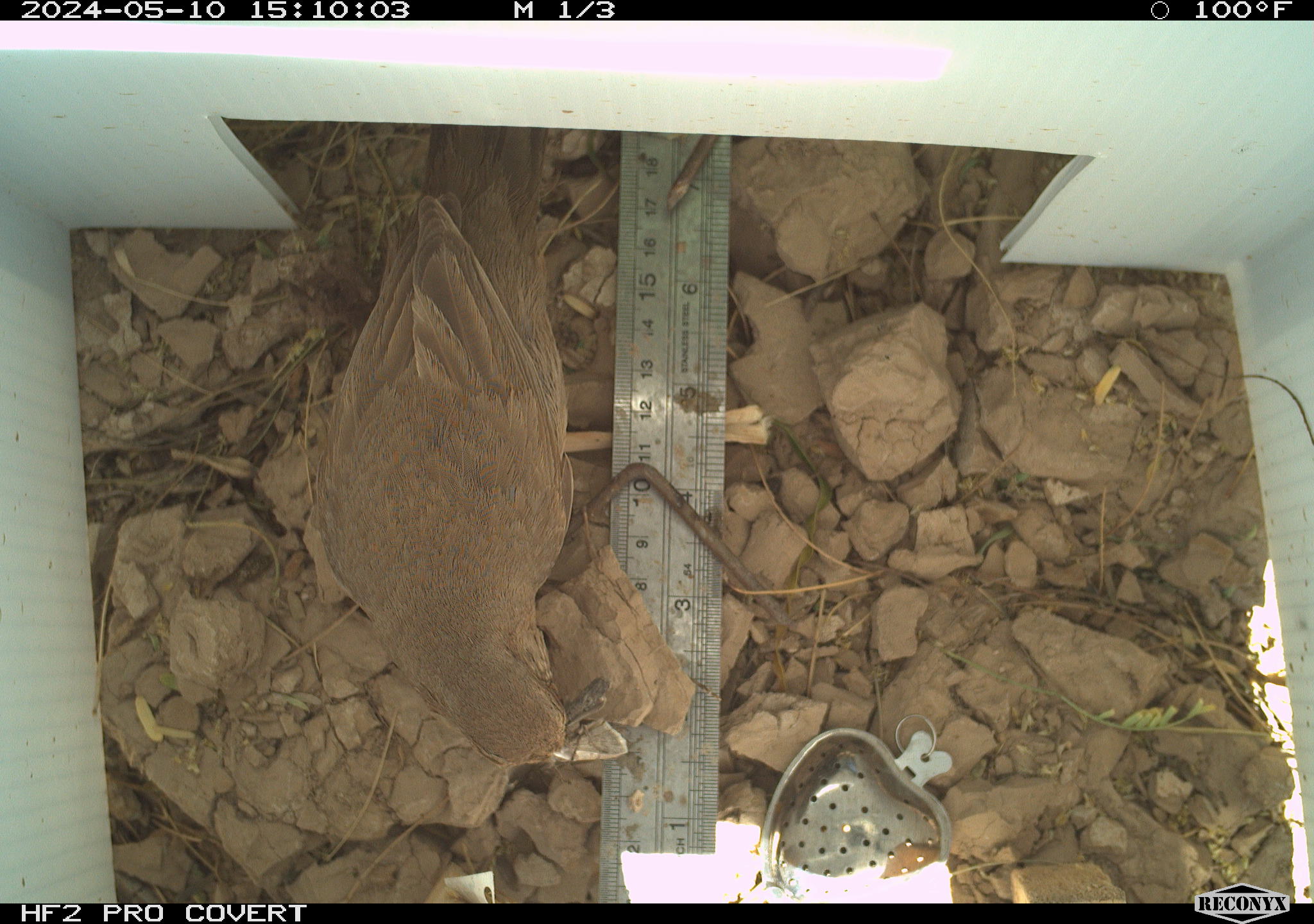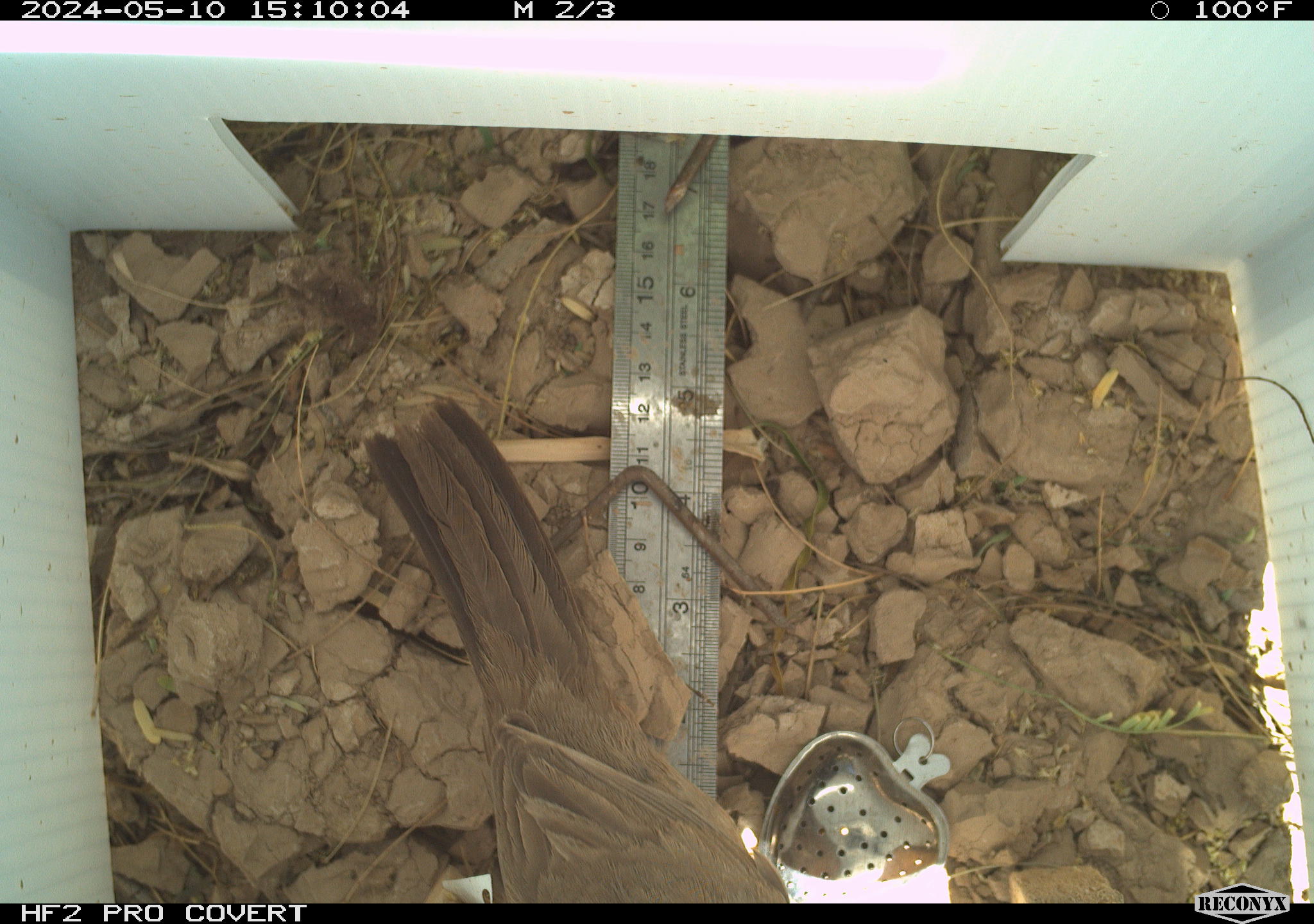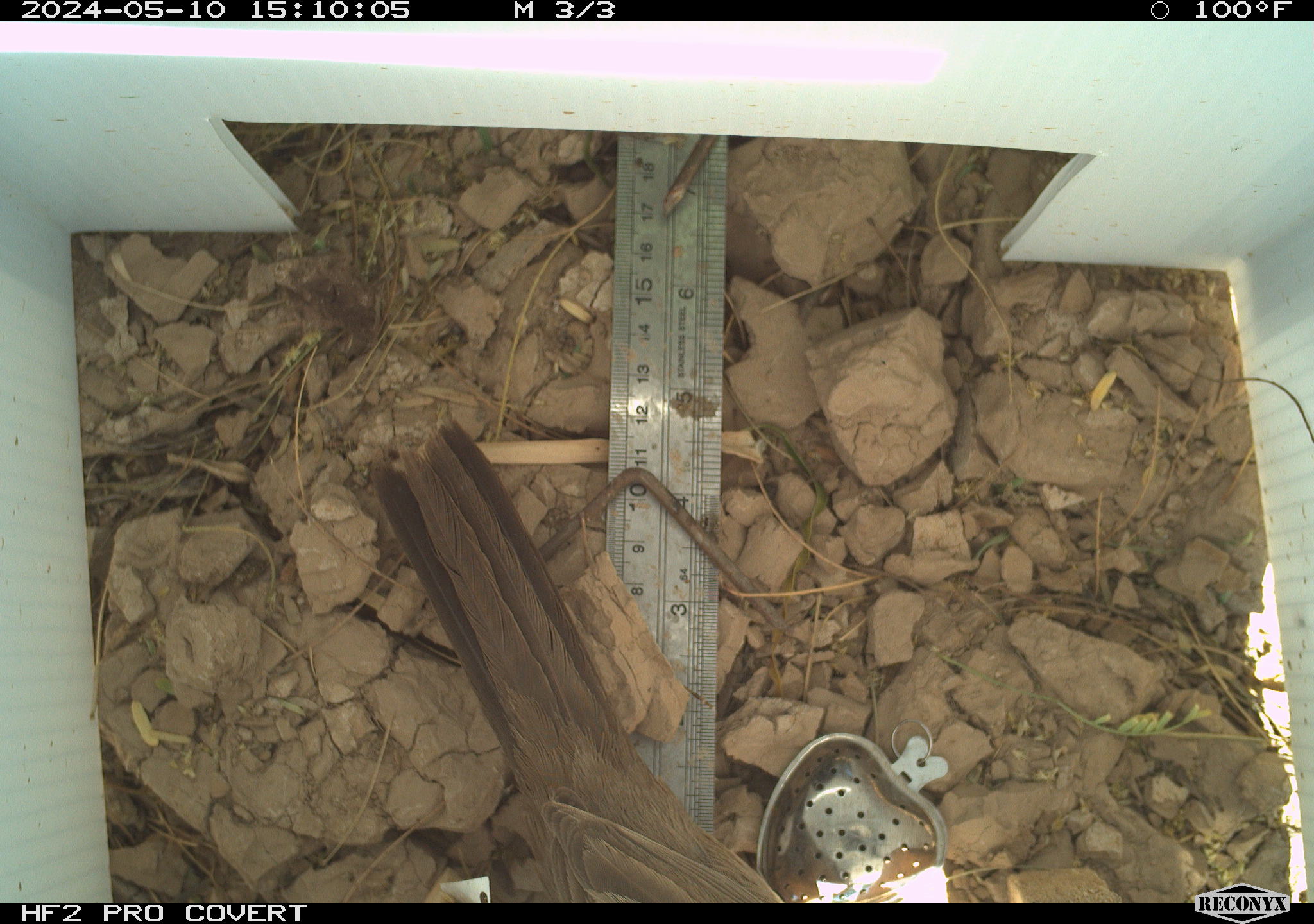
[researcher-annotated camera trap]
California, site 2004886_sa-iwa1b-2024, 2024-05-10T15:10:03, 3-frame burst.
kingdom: Animalia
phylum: Chordata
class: Aves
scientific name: Aves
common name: bird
Bird (Aves).